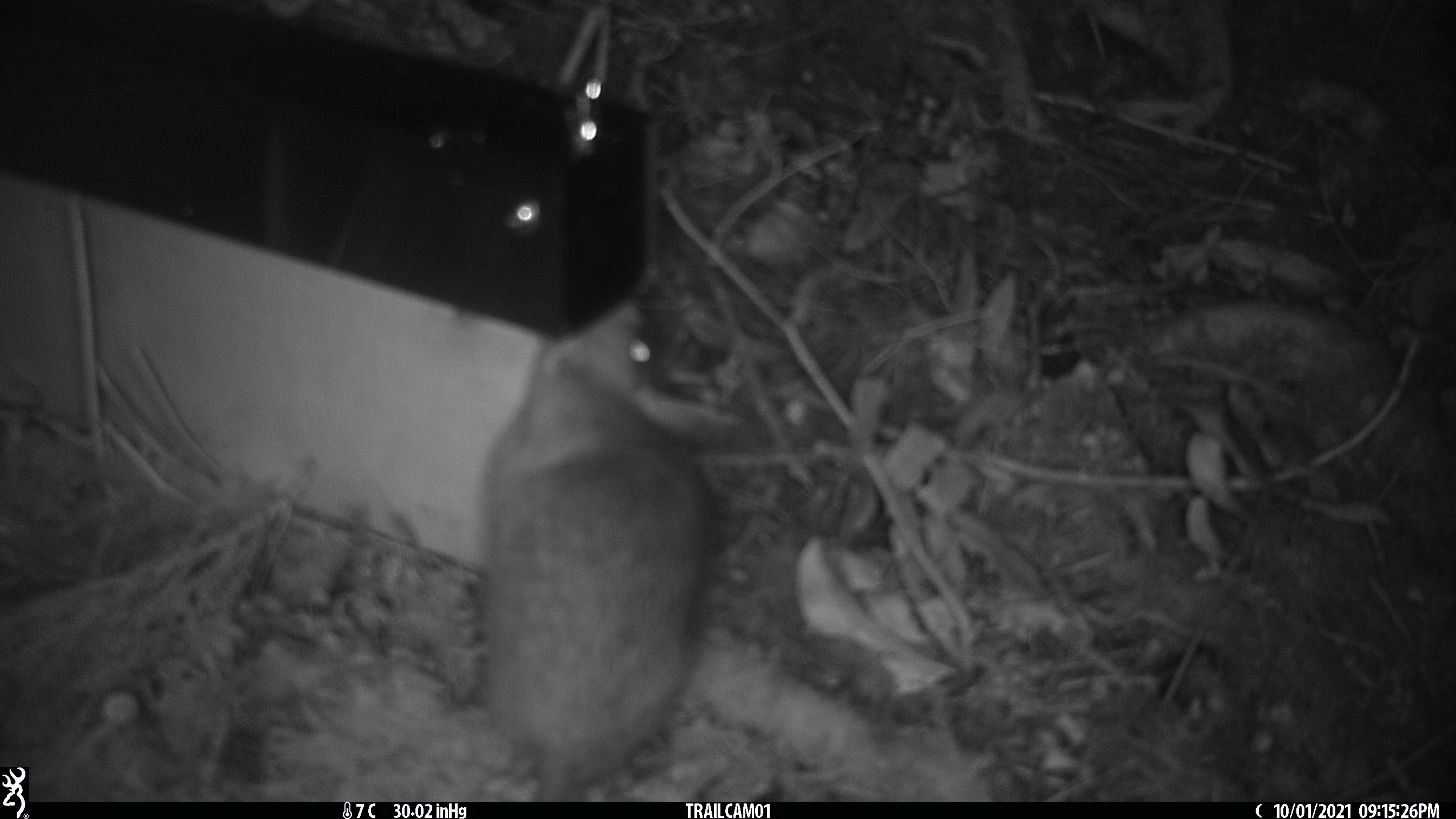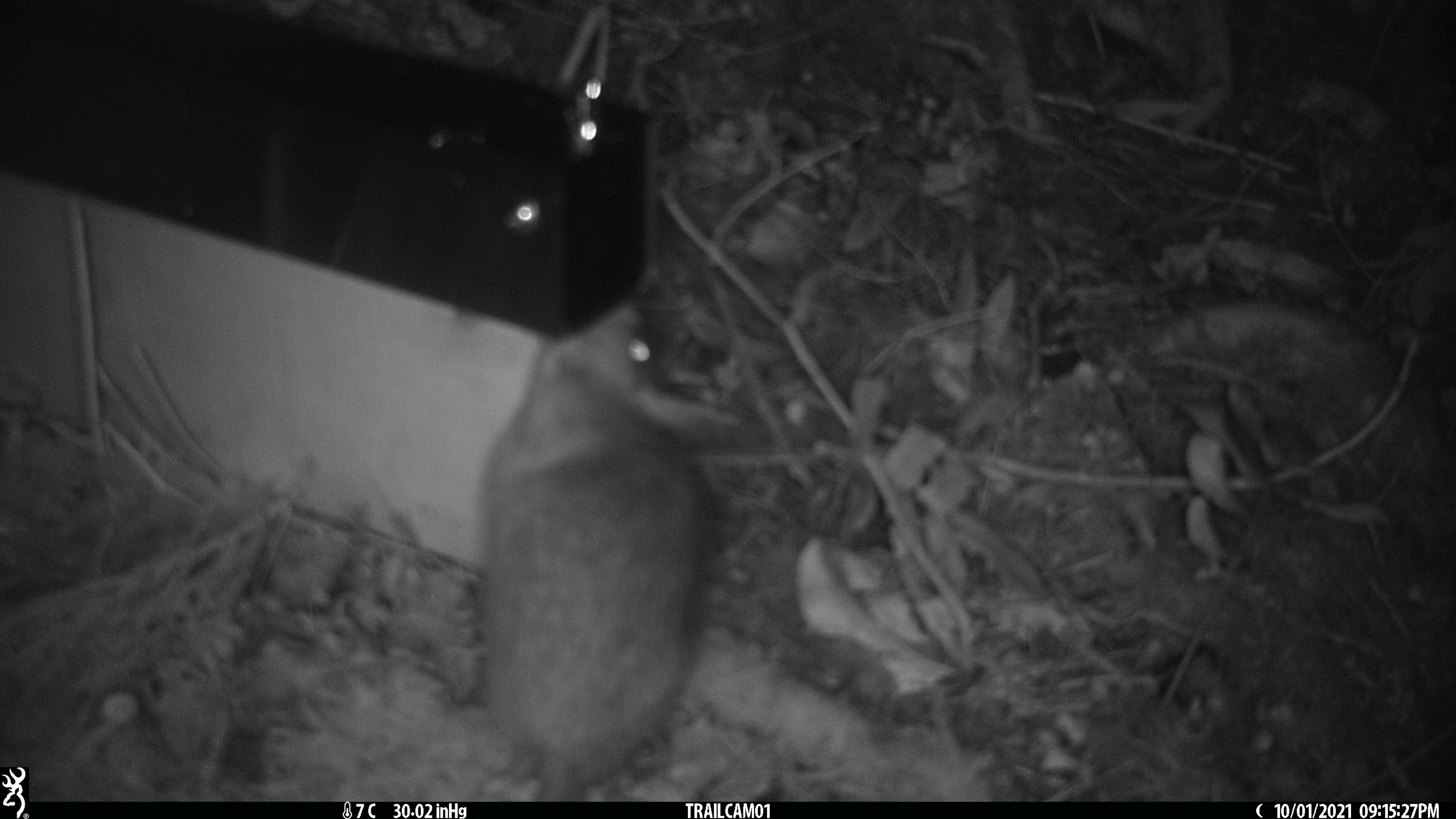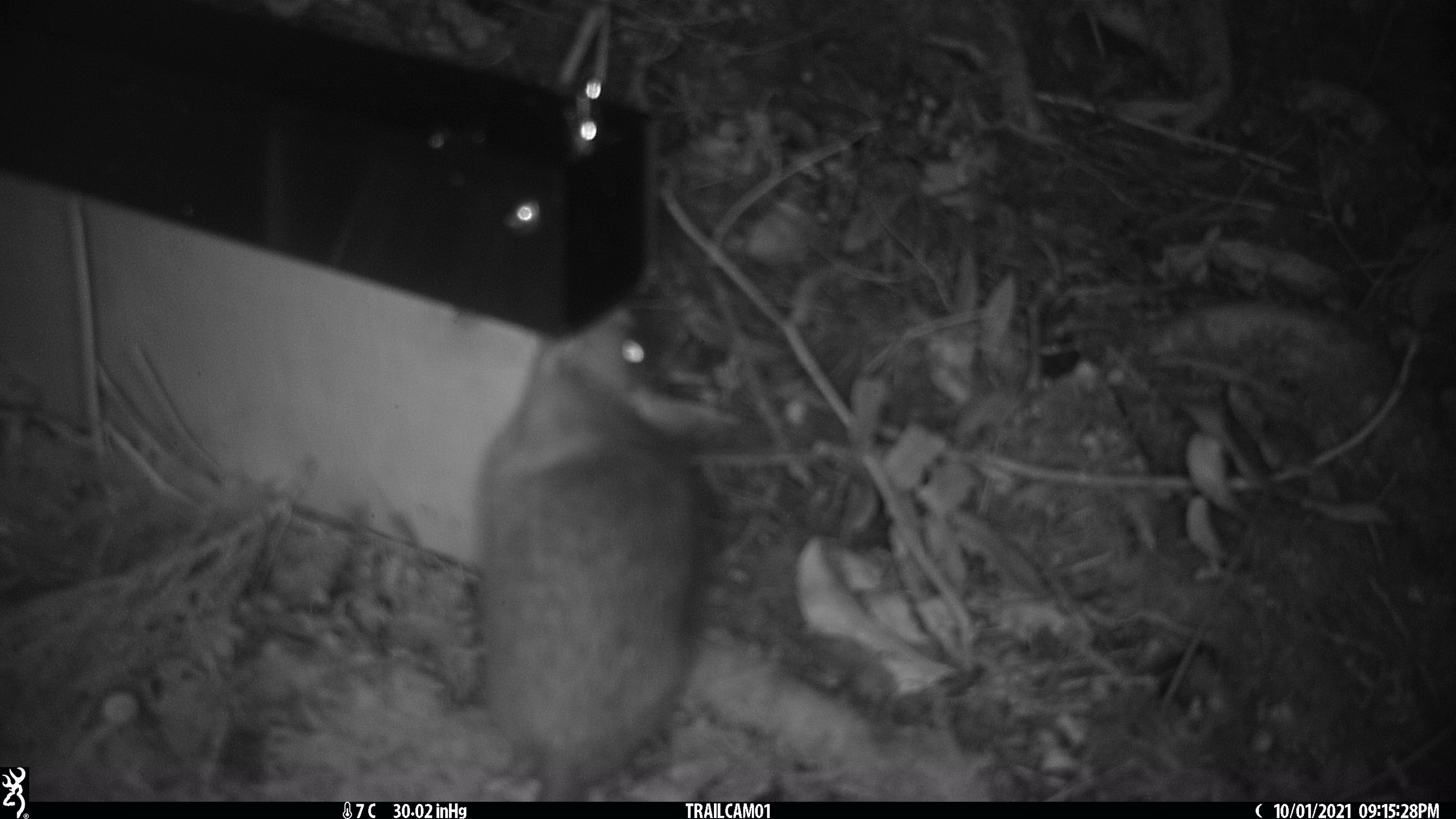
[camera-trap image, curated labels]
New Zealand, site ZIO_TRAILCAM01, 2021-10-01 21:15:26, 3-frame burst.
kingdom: Animalia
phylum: Chordata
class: Mammalia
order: Rodentia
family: Muridae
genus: Rattus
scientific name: Rattus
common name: rat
Rat (Rattus).